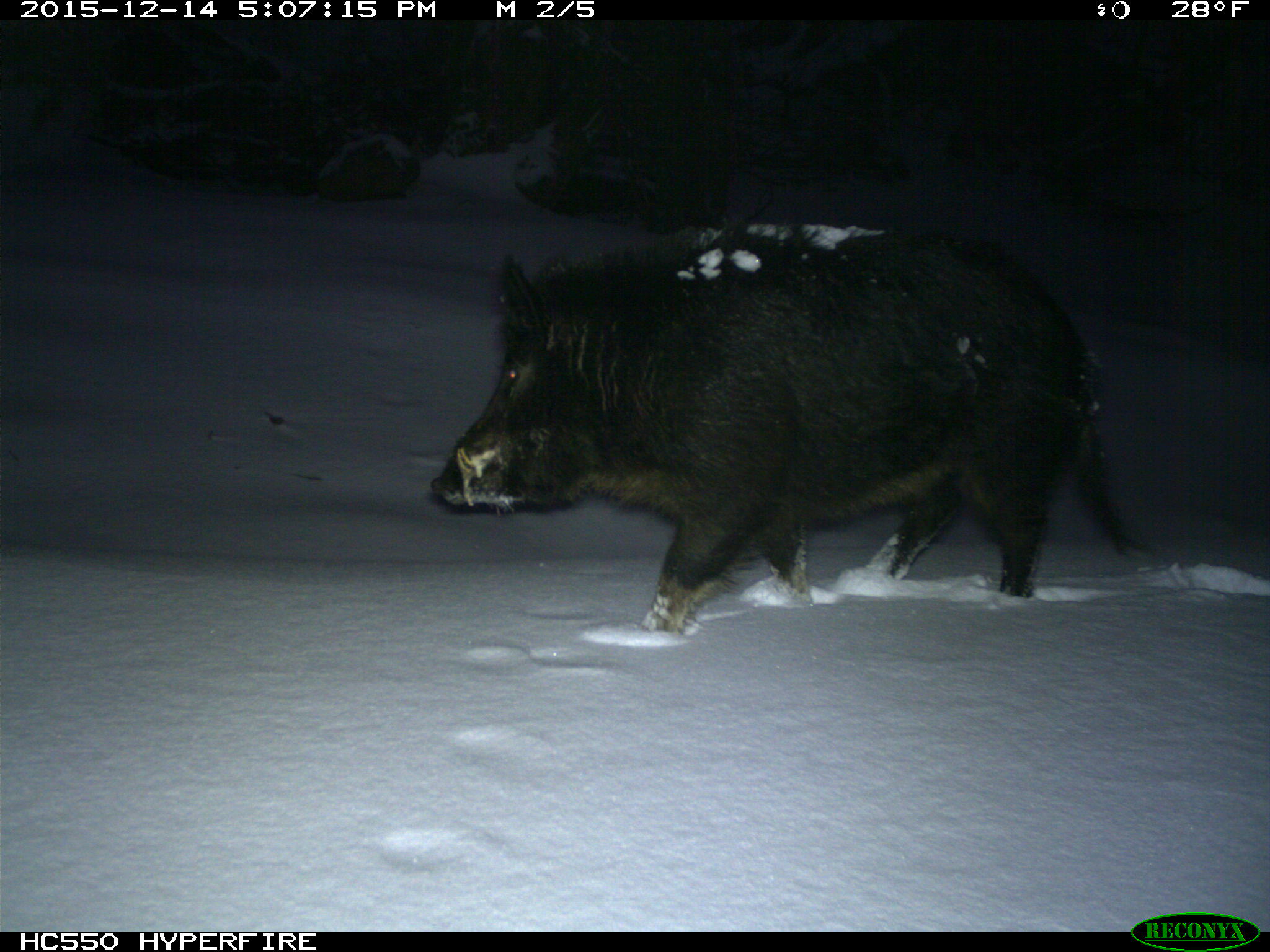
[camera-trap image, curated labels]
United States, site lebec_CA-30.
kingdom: Animalia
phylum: Chordata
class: Mammalia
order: Artiodactyla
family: Suidae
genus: Sus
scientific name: Sus scrofa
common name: wild boar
Sus scrofa (wild boar).